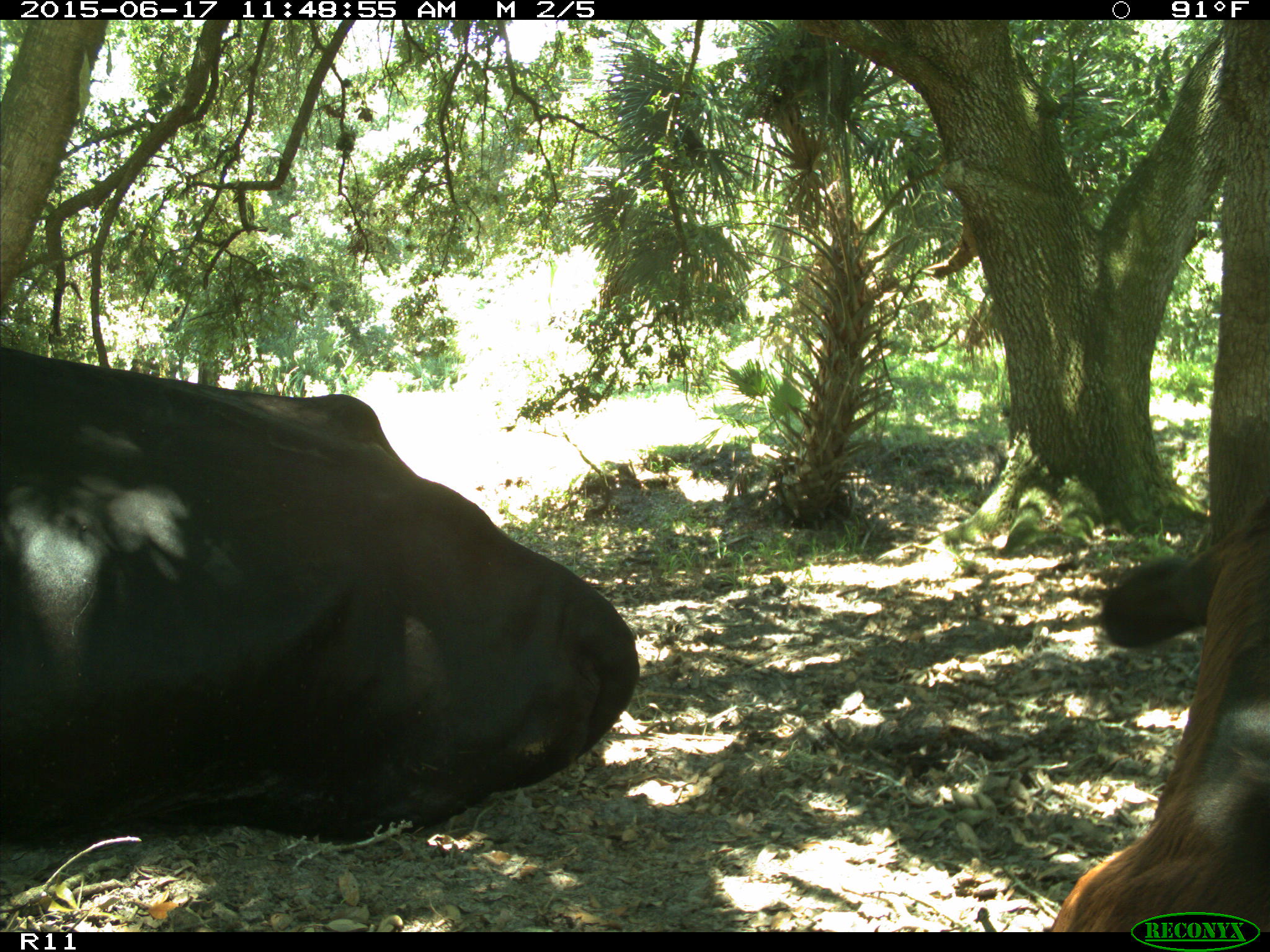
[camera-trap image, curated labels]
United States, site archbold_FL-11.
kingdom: Animalia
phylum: Chordata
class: Mammalia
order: Artiodactyla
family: Bovidae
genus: Bos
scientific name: Bos taurus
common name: domestic cow